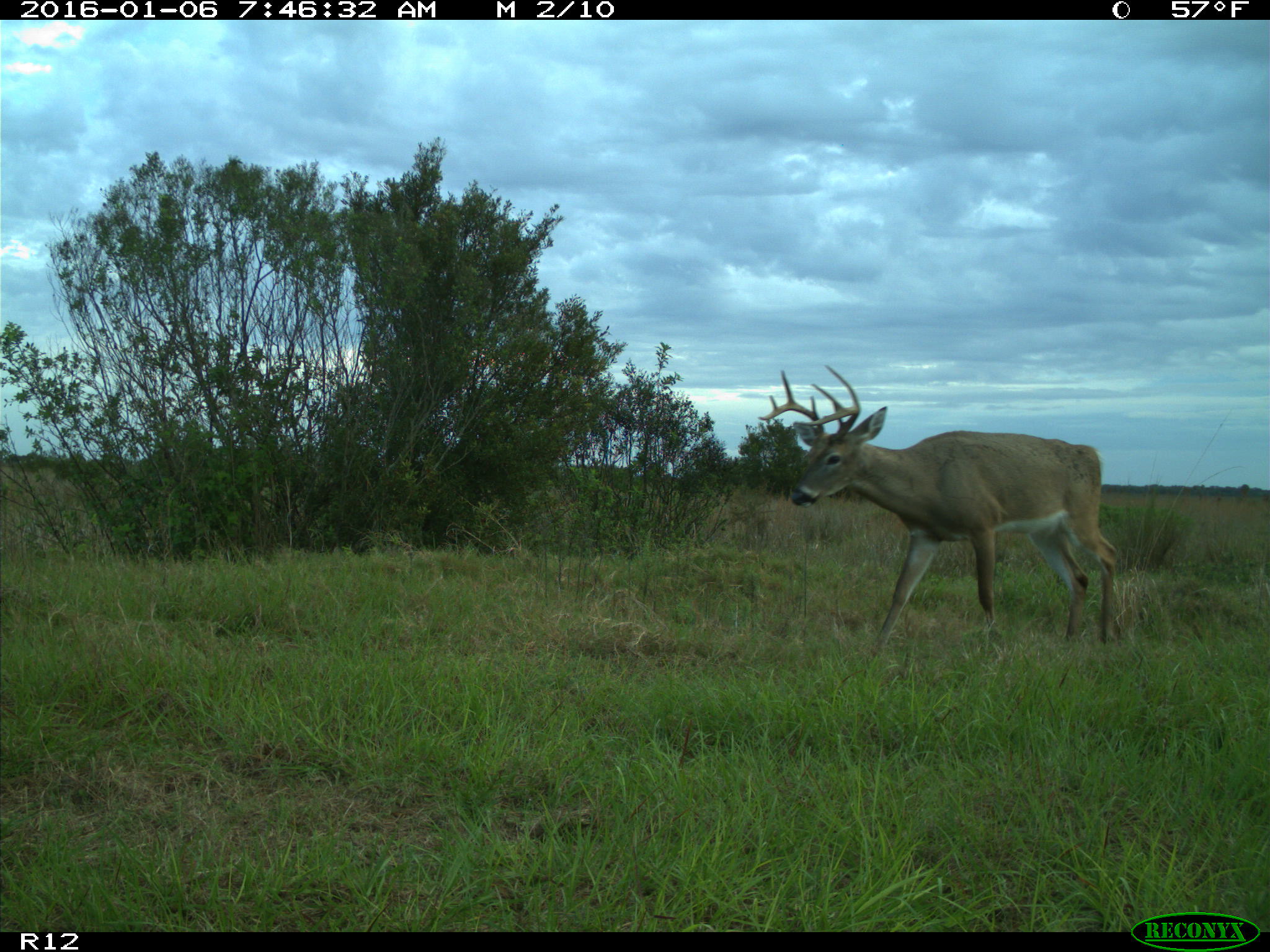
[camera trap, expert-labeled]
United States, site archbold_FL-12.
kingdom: Animalia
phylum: Chordata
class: Mammalia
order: Artiodactyla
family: Cervidae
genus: Odocoileus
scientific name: Odocoileus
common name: deer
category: unidentified deer